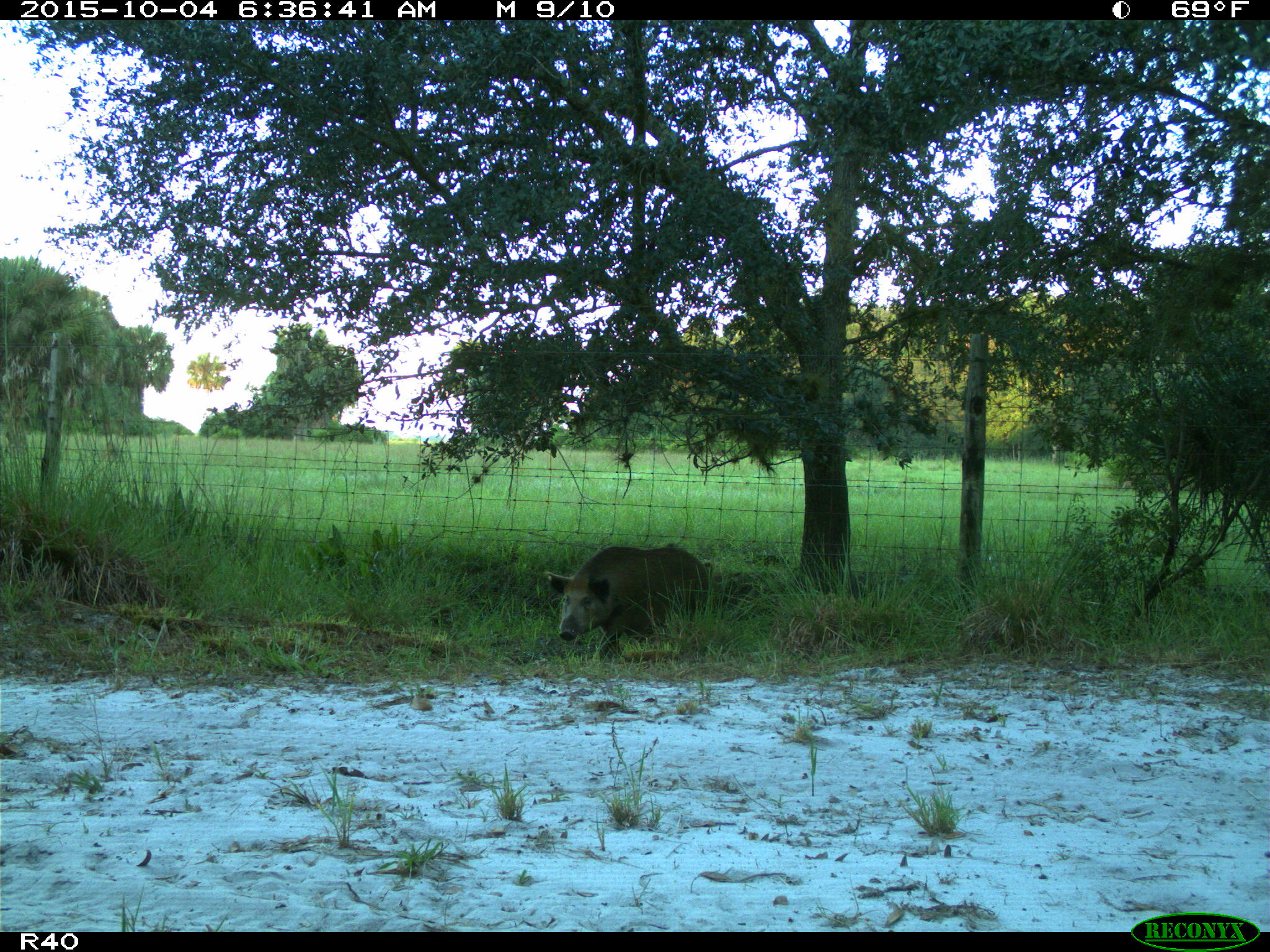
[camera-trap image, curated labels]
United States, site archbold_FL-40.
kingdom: Animalia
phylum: Chordata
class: Mammalia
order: Artiodactyla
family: Suidae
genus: Sus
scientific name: Sus scrofa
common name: wild boar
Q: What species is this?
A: Sus scrofa (wild boar).